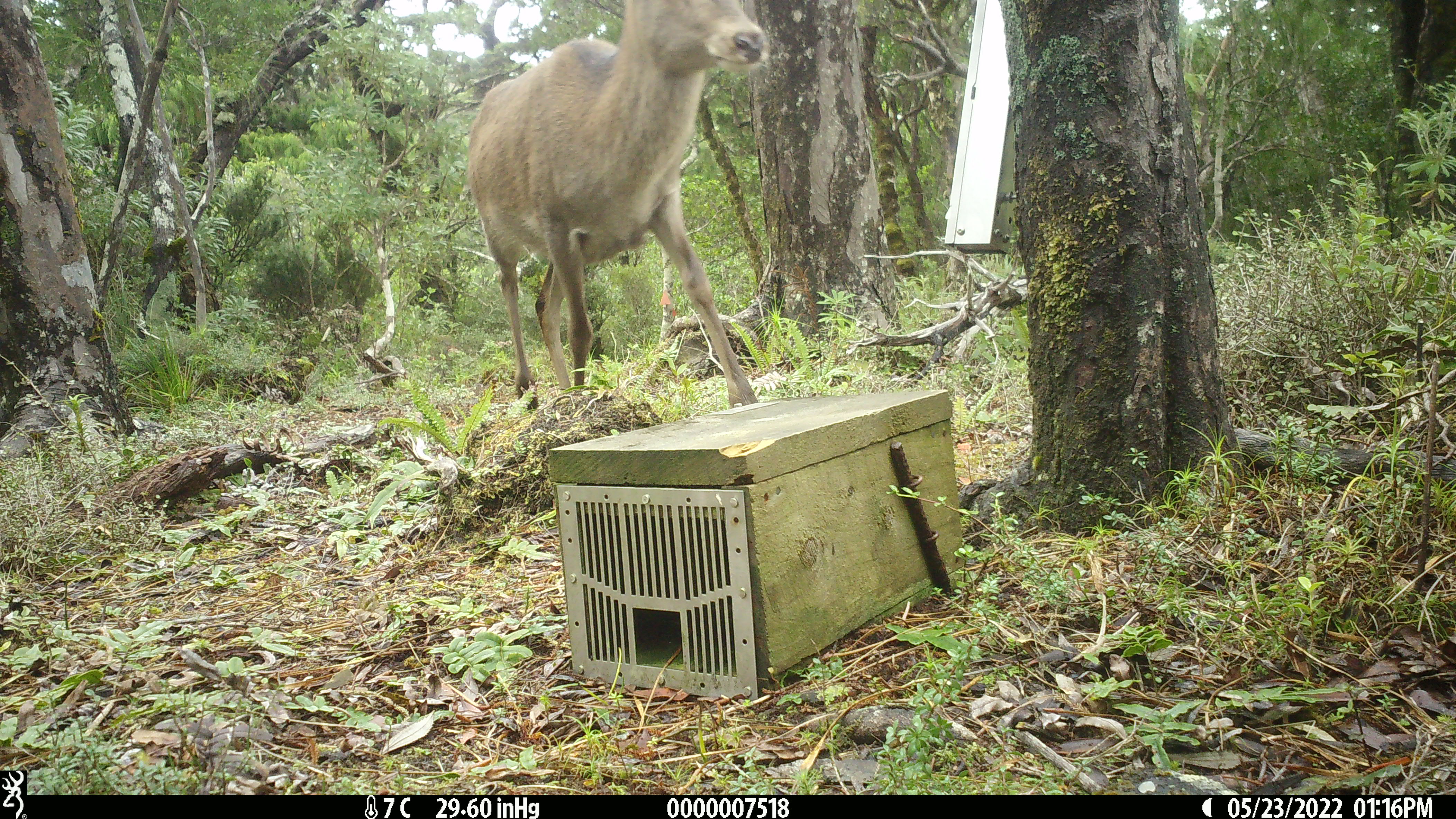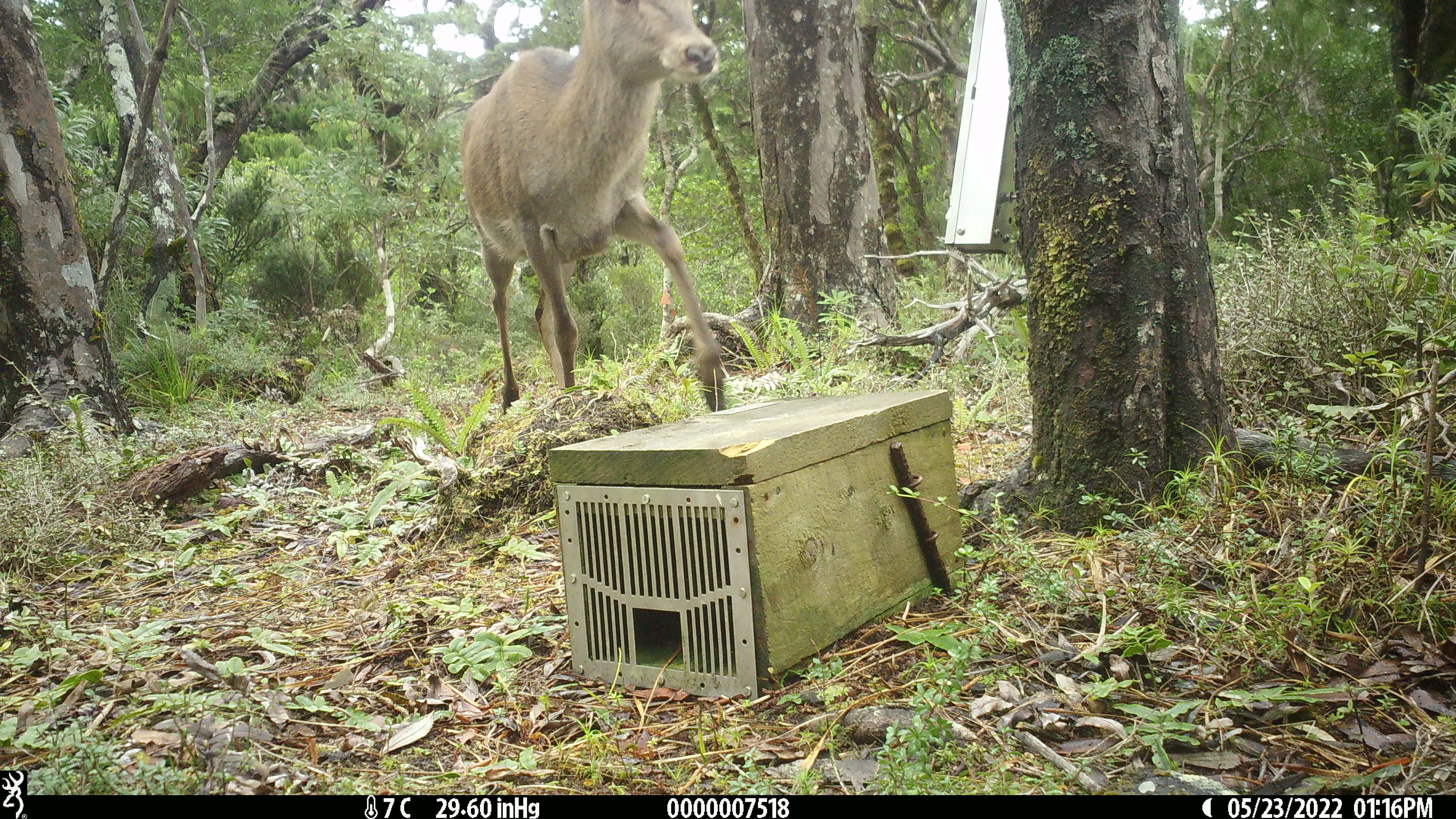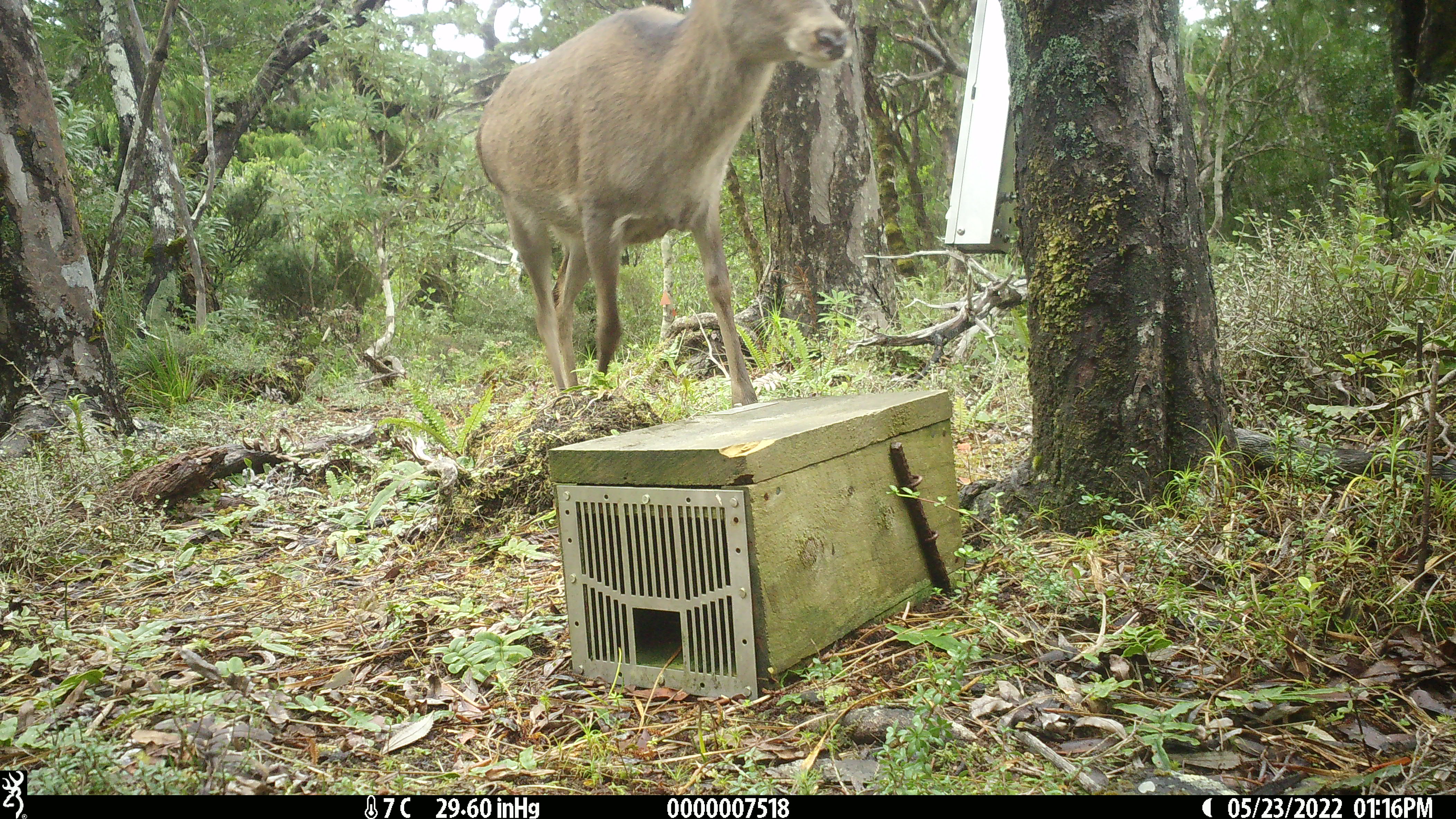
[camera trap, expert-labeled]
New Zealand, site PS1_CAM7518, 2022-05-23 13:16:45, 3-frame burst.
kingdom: Animalia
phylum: Chordata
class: Mammalia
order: Artiodactyla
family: Cervidae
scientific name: Cervidae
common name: deer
Deer (Cervidae).